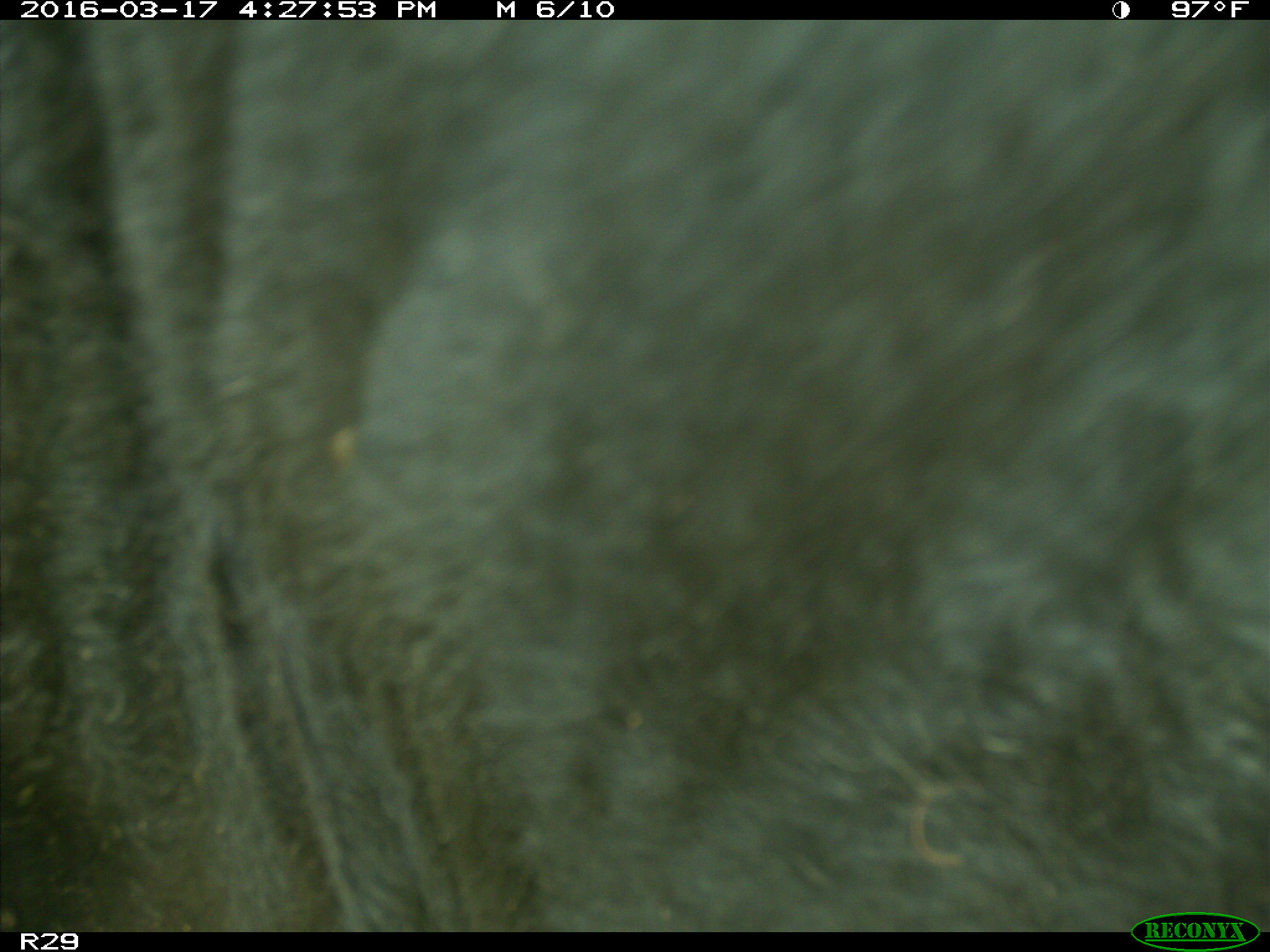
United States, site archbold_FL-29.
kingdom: Animalia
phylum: Chordata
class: Mammalia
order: Artiodactyla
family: Bovidae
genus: Bos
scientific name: Bos taurus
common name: domestic cow